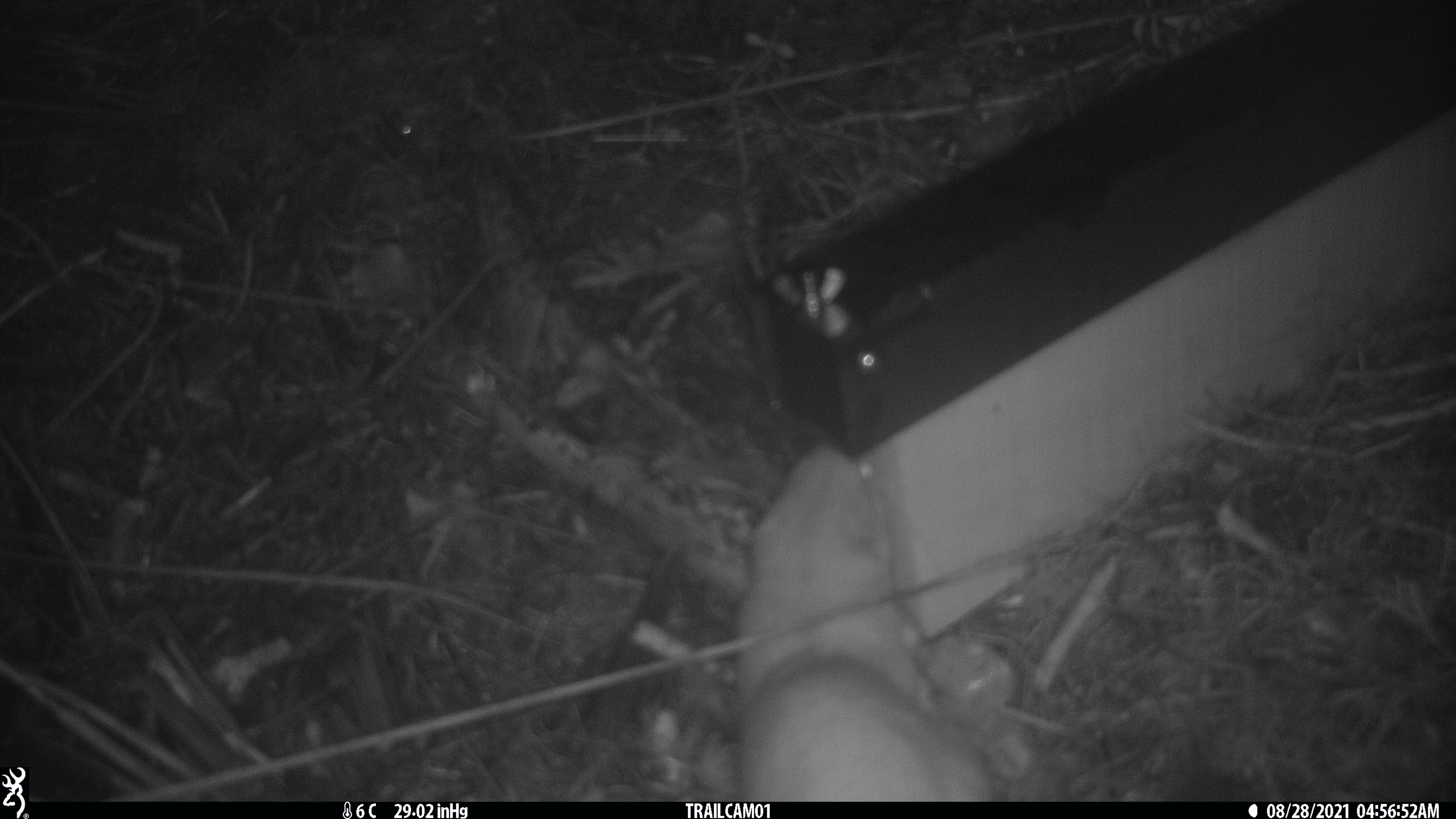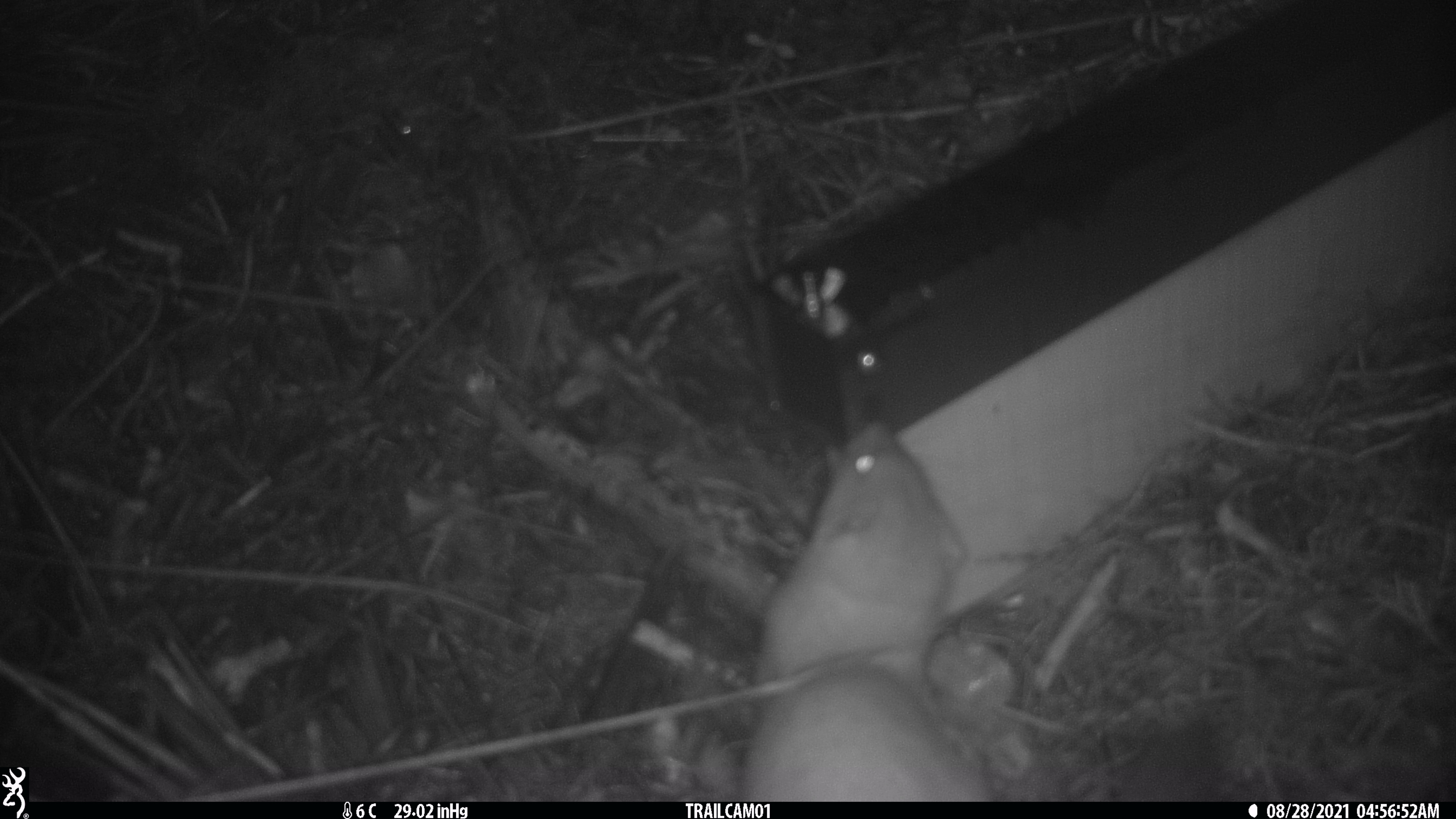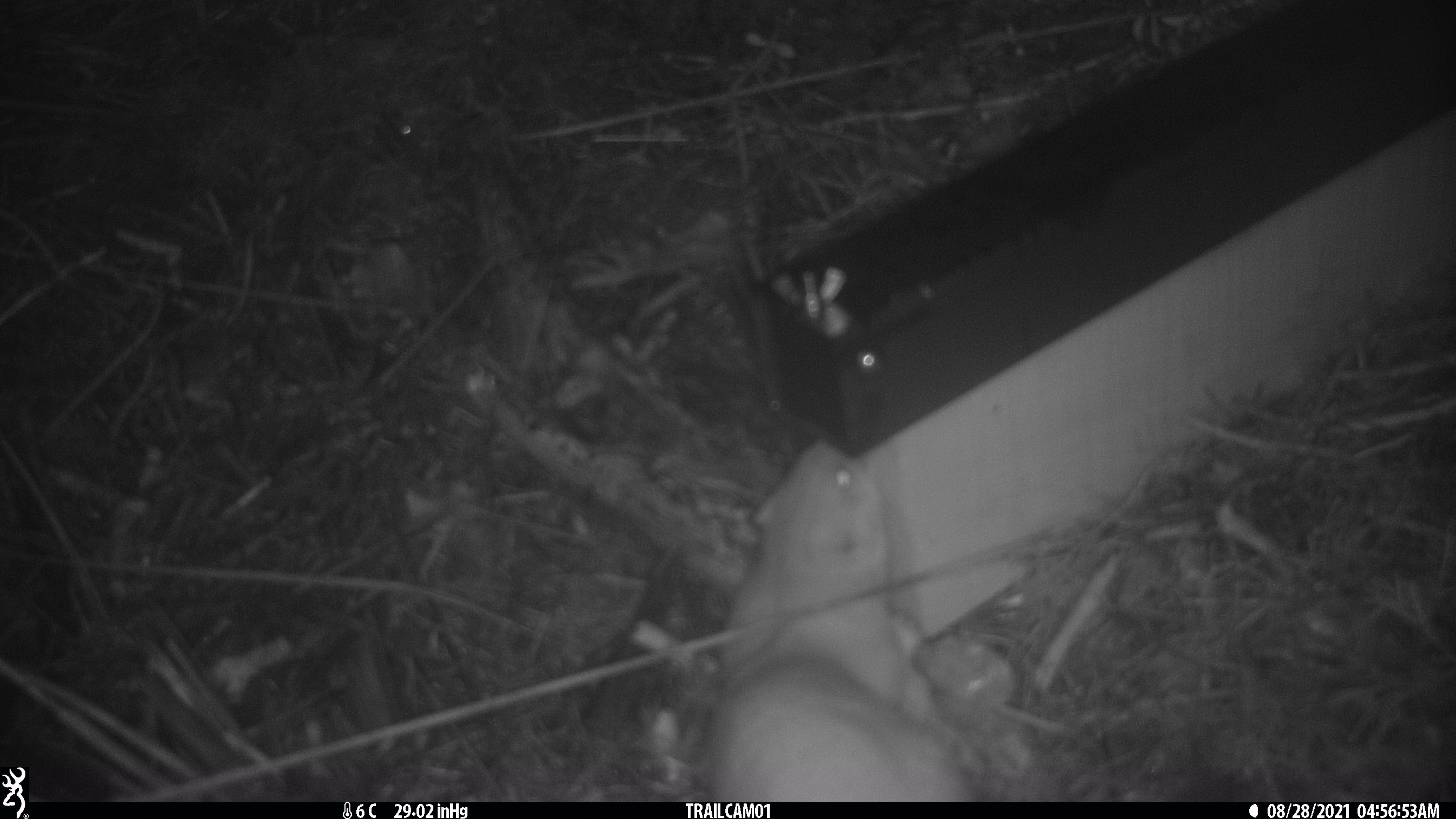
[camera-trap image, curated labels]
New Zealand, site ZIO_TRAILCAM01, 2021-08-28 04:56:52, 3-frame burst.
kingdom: Animalia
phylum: Chordata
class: Mammalia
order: Carnivora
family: Mustelidae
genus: Mustela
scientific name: Mustela erminea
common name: stoat